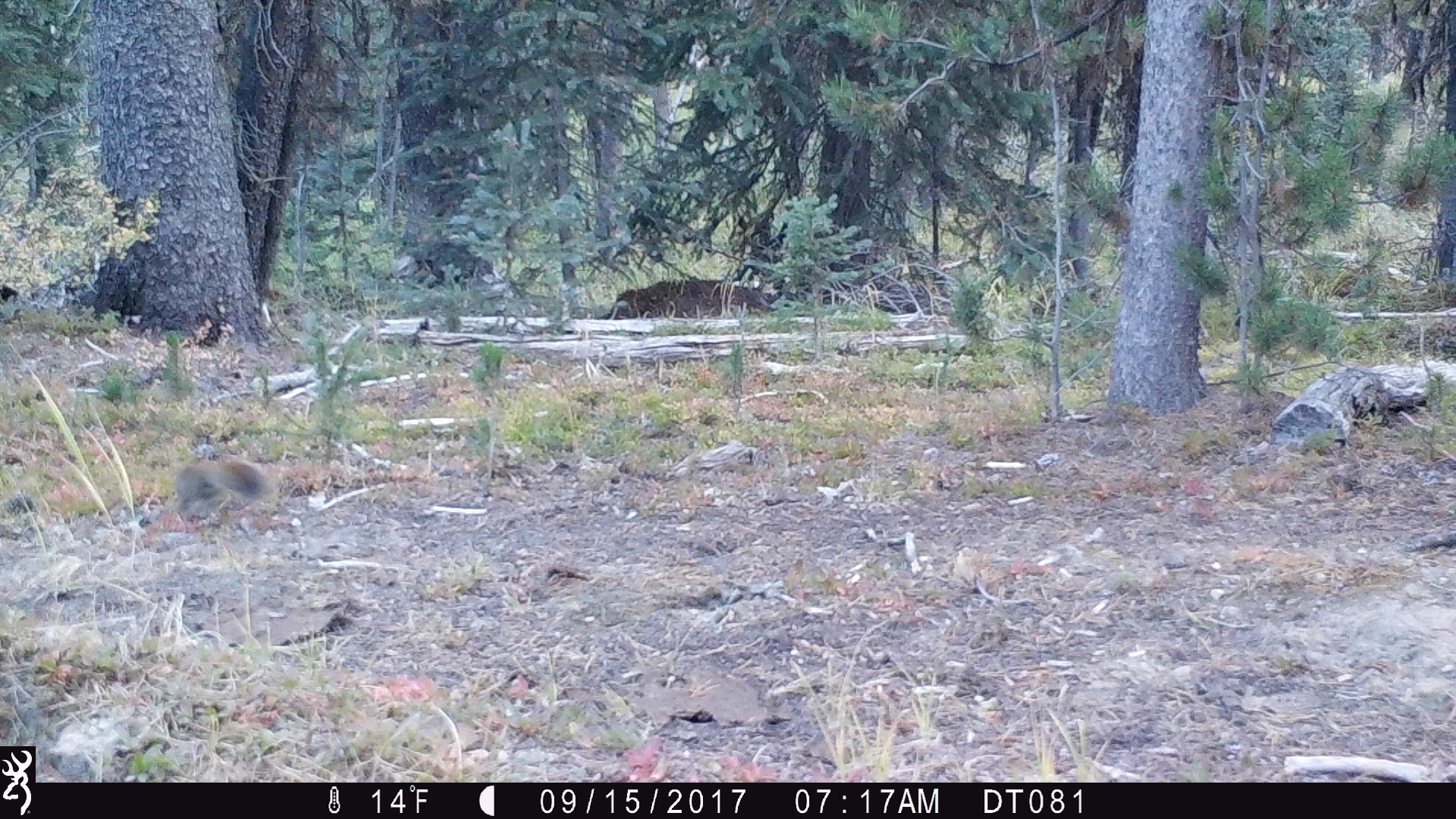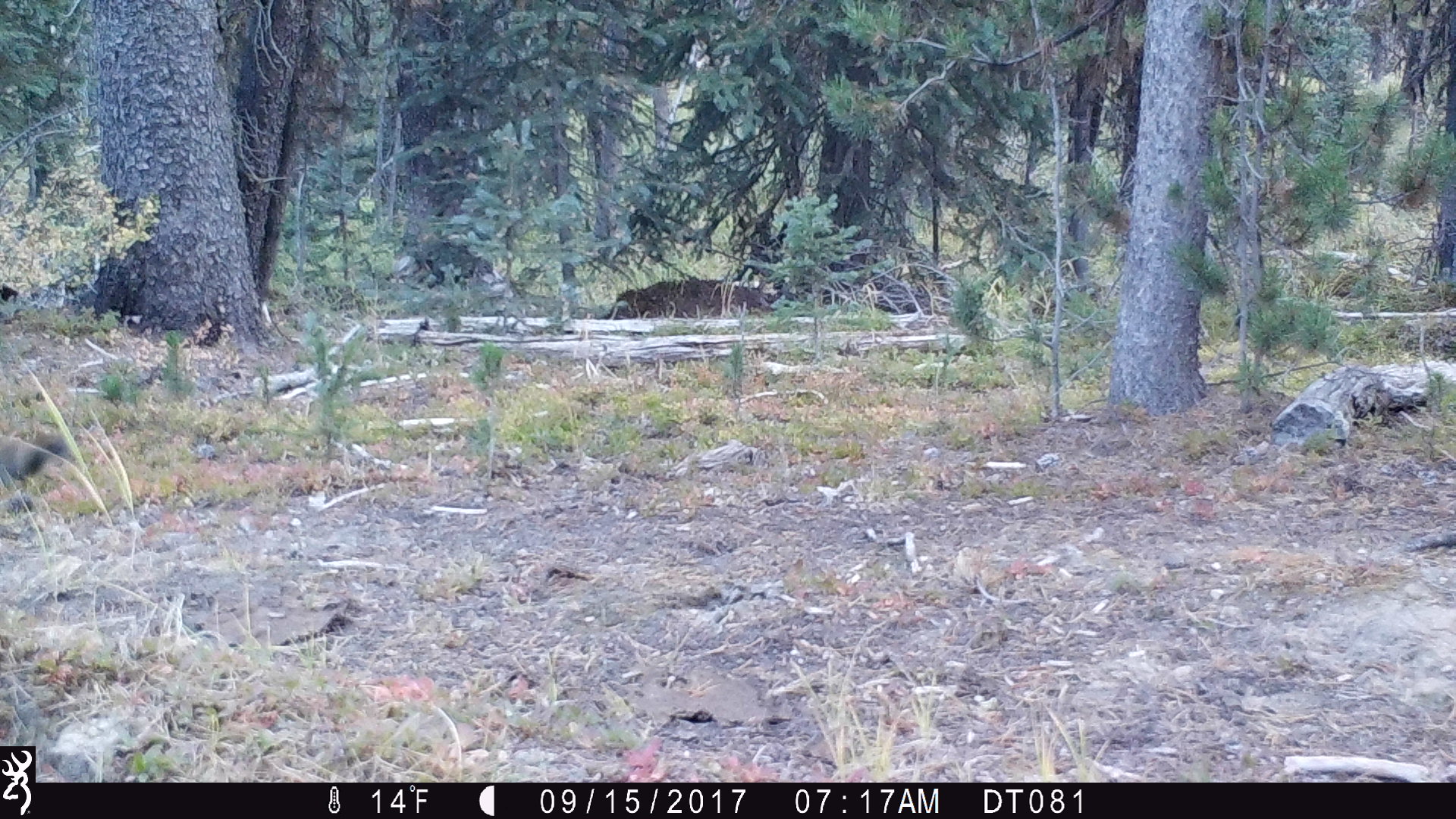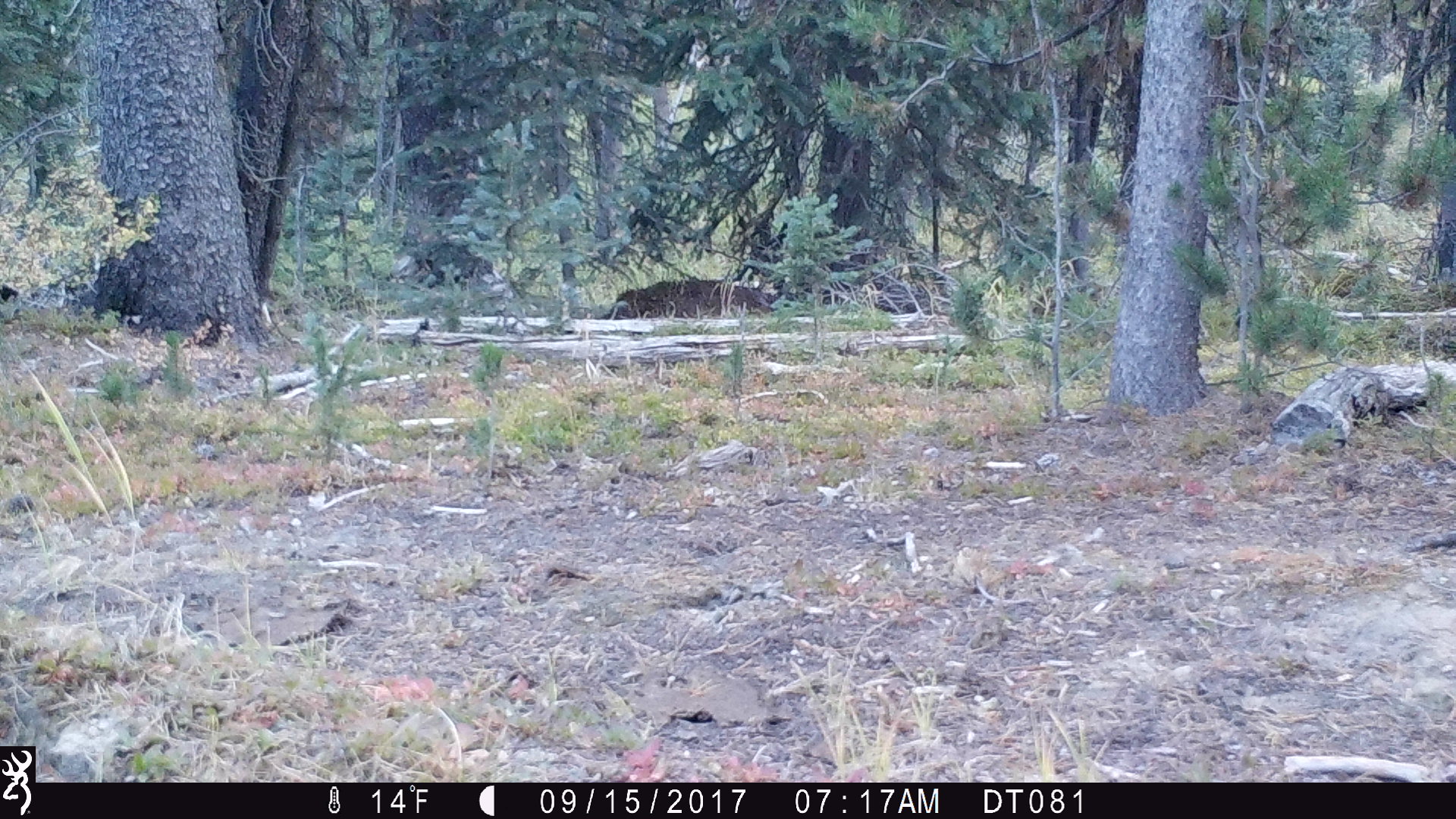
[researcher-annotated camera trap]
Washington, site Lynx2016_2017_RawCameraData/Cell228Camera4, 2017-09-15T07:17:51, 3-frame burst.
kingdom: Animalia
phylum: Chordata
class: Mammalia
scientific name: Mammalia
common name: small mammal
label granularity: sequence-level